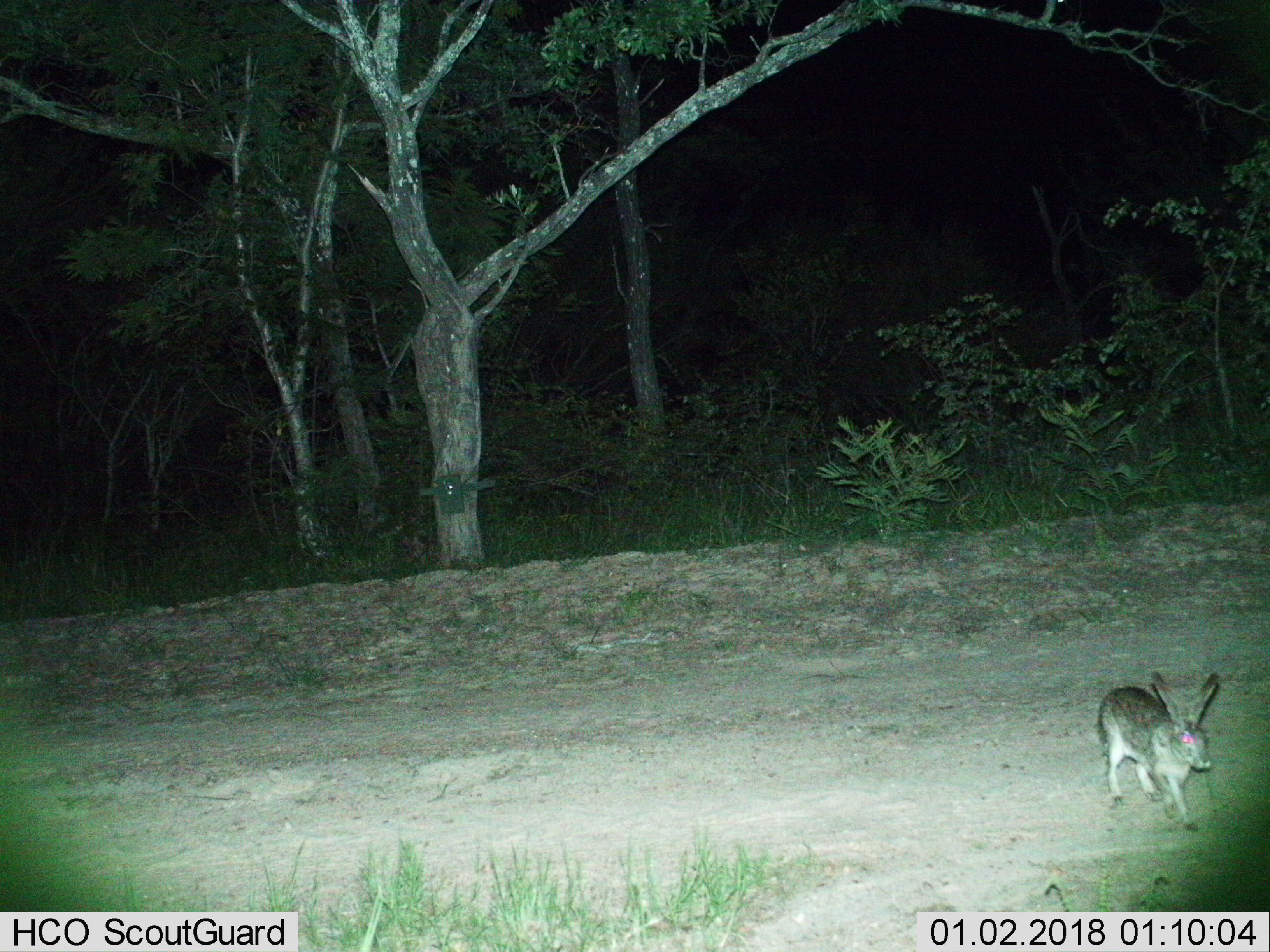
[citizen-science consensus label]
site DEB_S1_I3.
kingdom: Animalia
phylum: Chordata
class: Mammalia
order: Lagomorpha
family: Leporidae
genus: Lepus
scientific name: Lepus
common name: hare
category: hareunknown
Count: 1.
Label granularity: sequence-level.